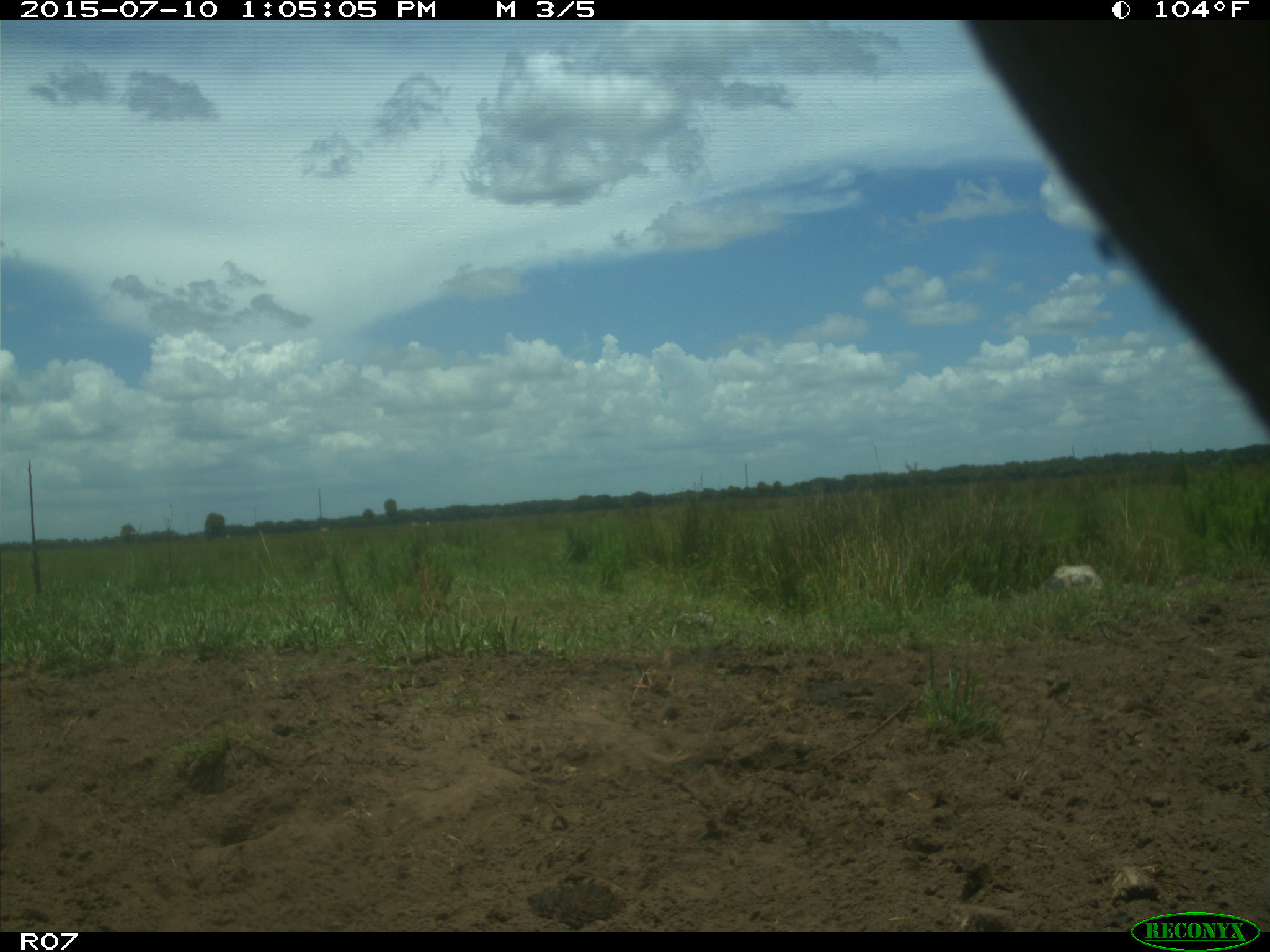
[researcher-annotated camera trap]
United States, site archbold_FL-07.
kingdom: Animalia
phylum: Chordata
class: Mammalia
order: Artiodactyla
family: Bovidae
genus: Bos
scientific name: Bos taurus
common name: domestic cow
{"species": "Bos taurus (domestic cow)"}